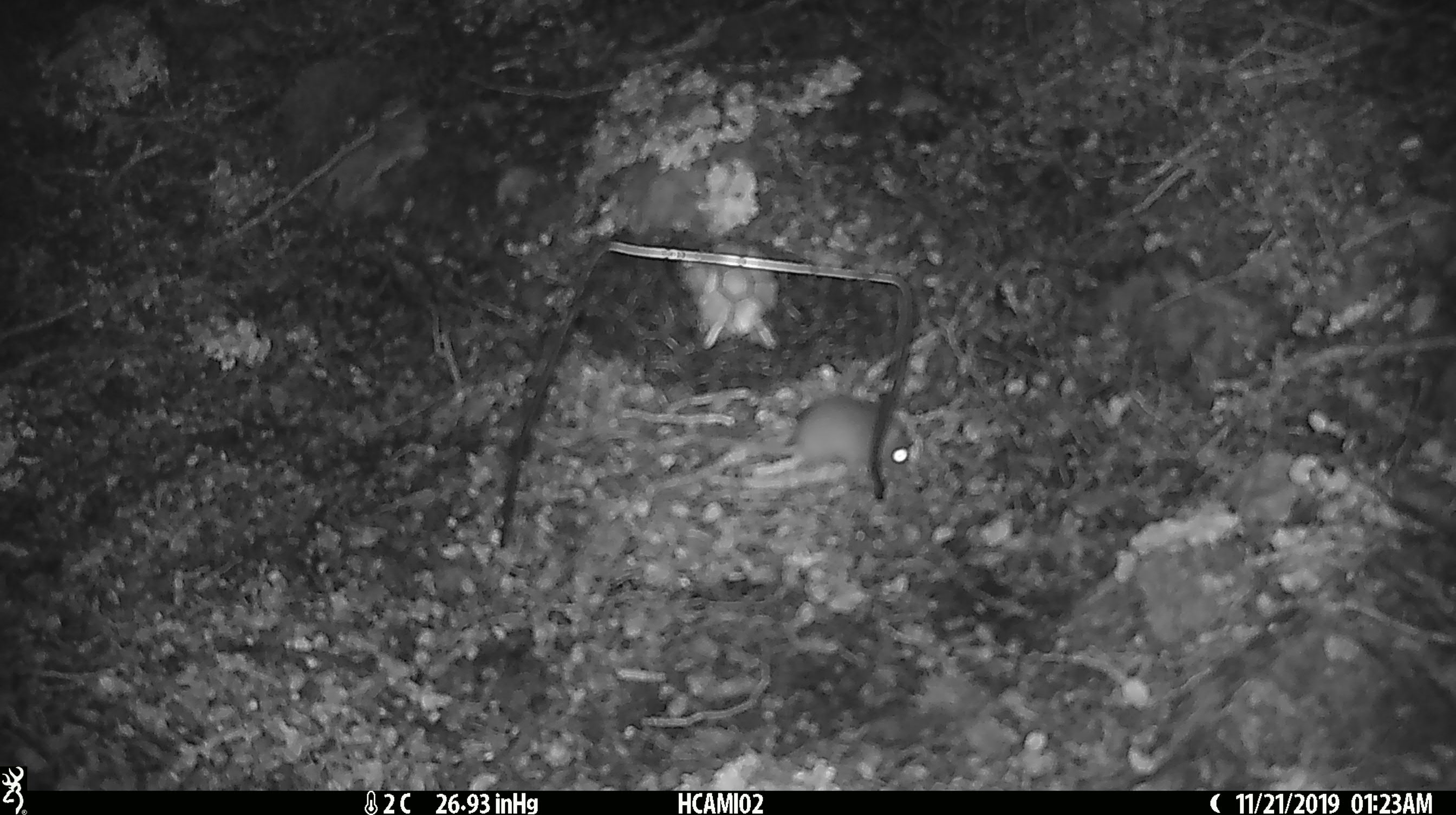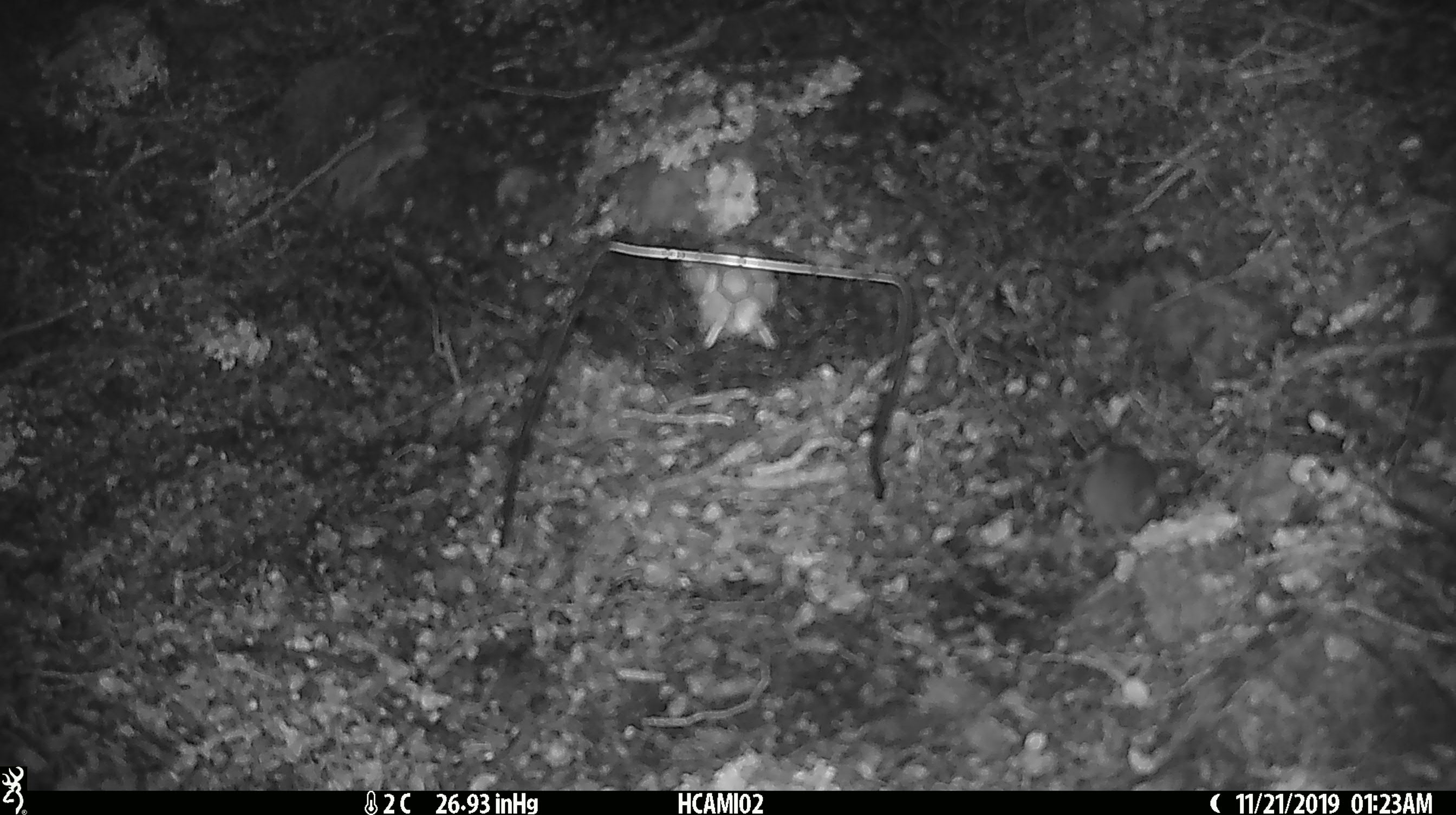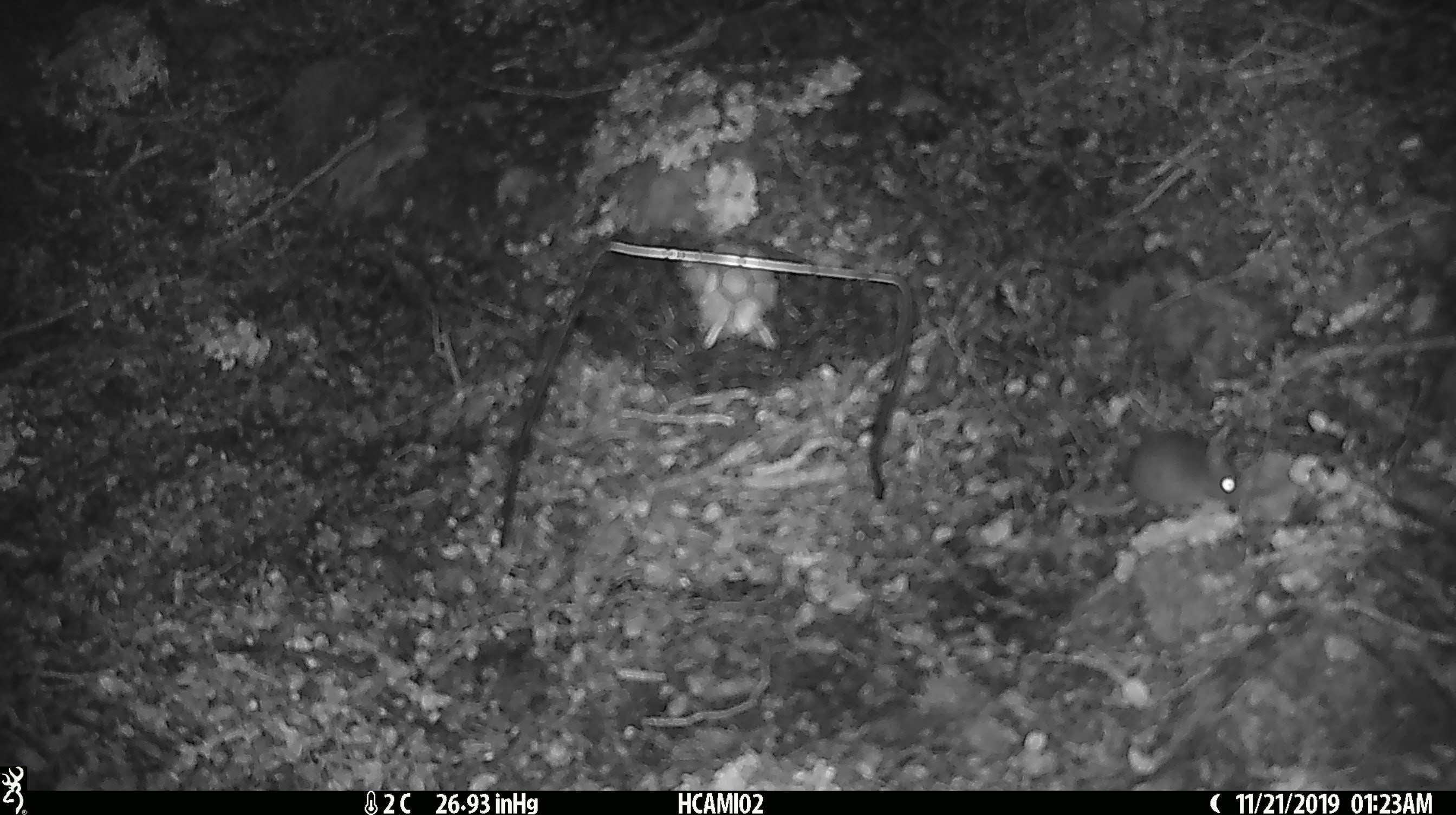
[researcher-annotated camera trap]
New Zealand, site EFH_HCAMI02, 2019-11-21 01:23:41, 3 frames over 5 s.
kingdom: Animalia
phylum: Chordata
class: Mammalia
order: Rodentia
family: Muridae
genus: Mus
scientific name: Mus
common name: mouse